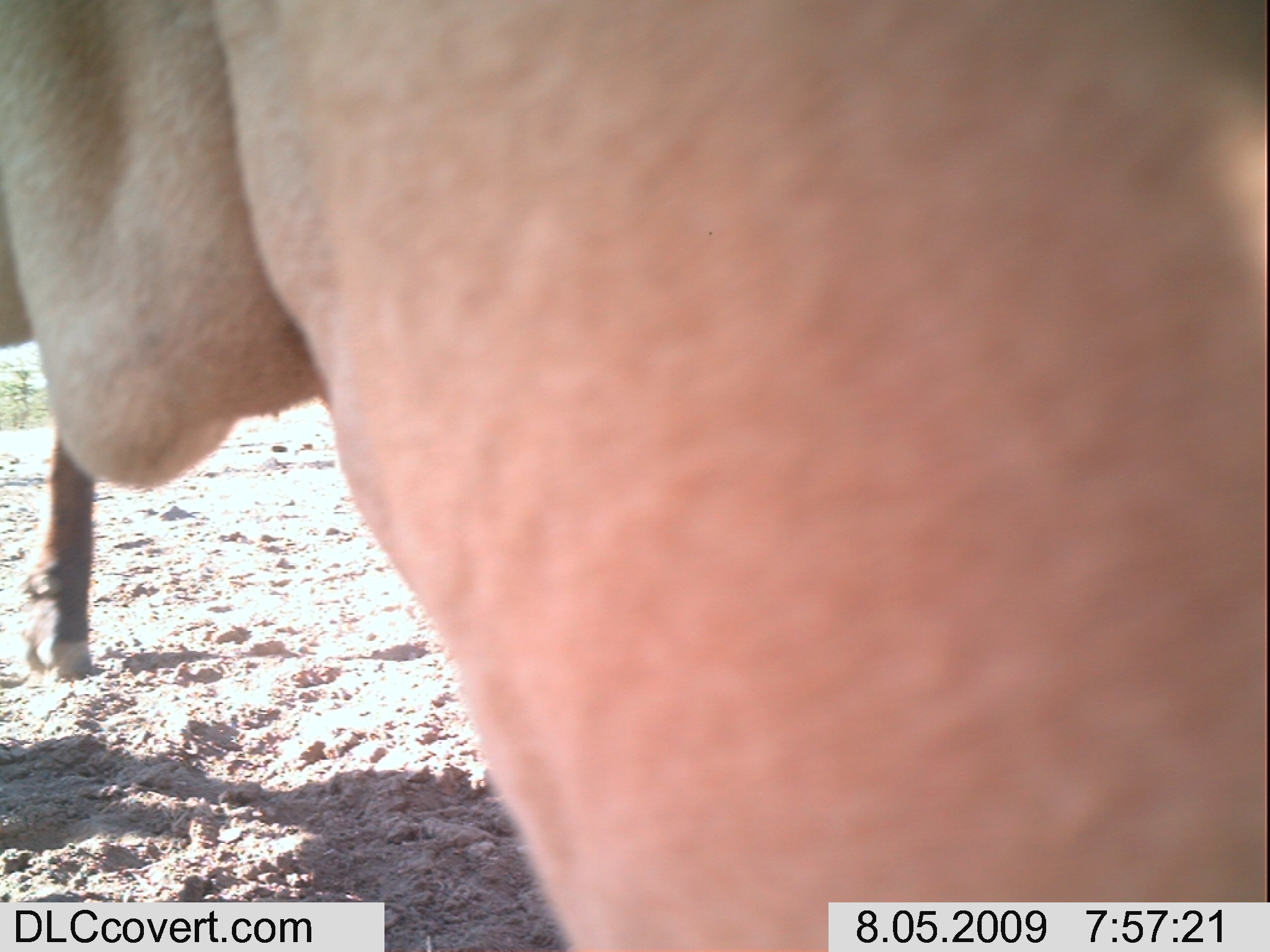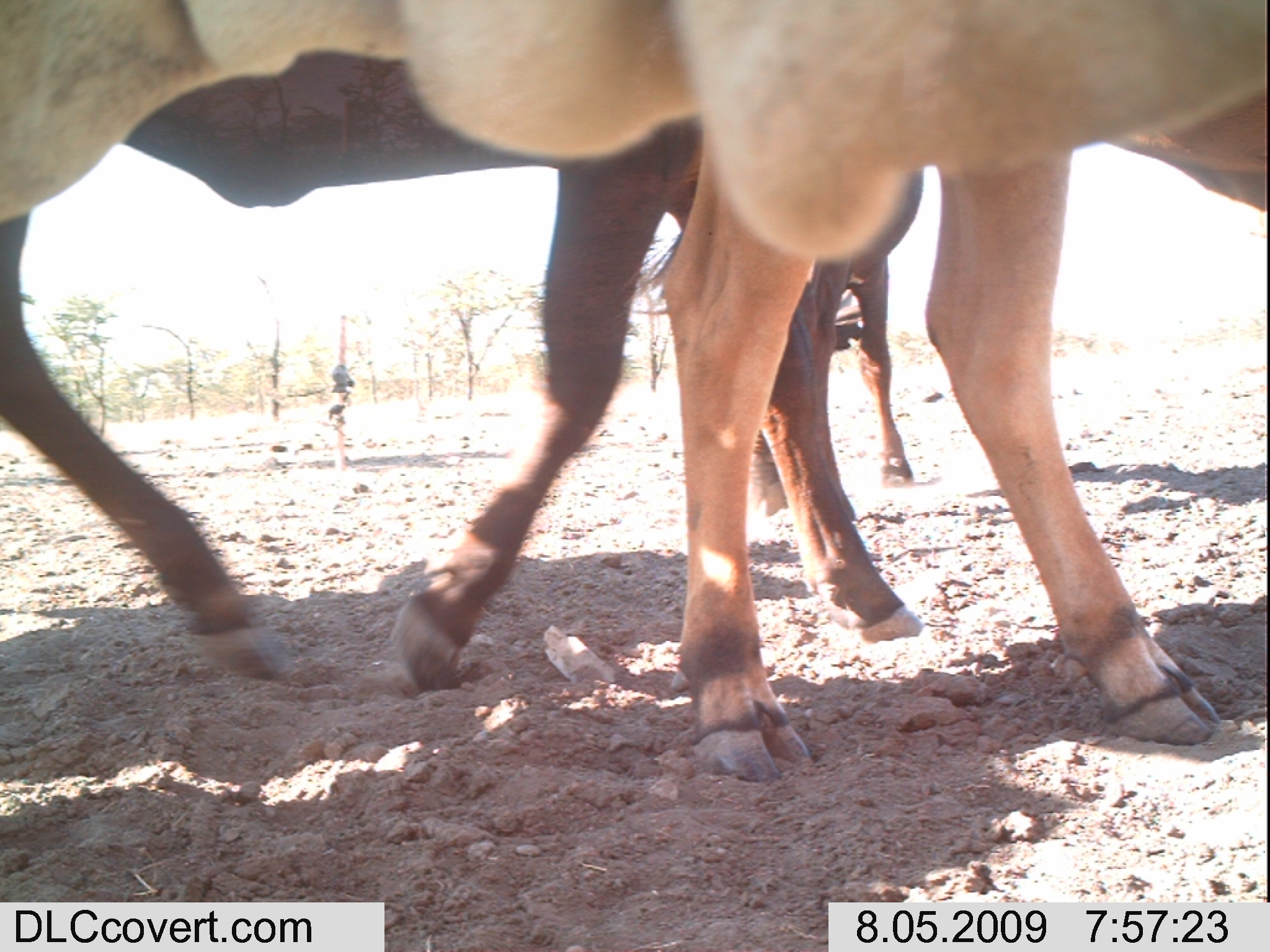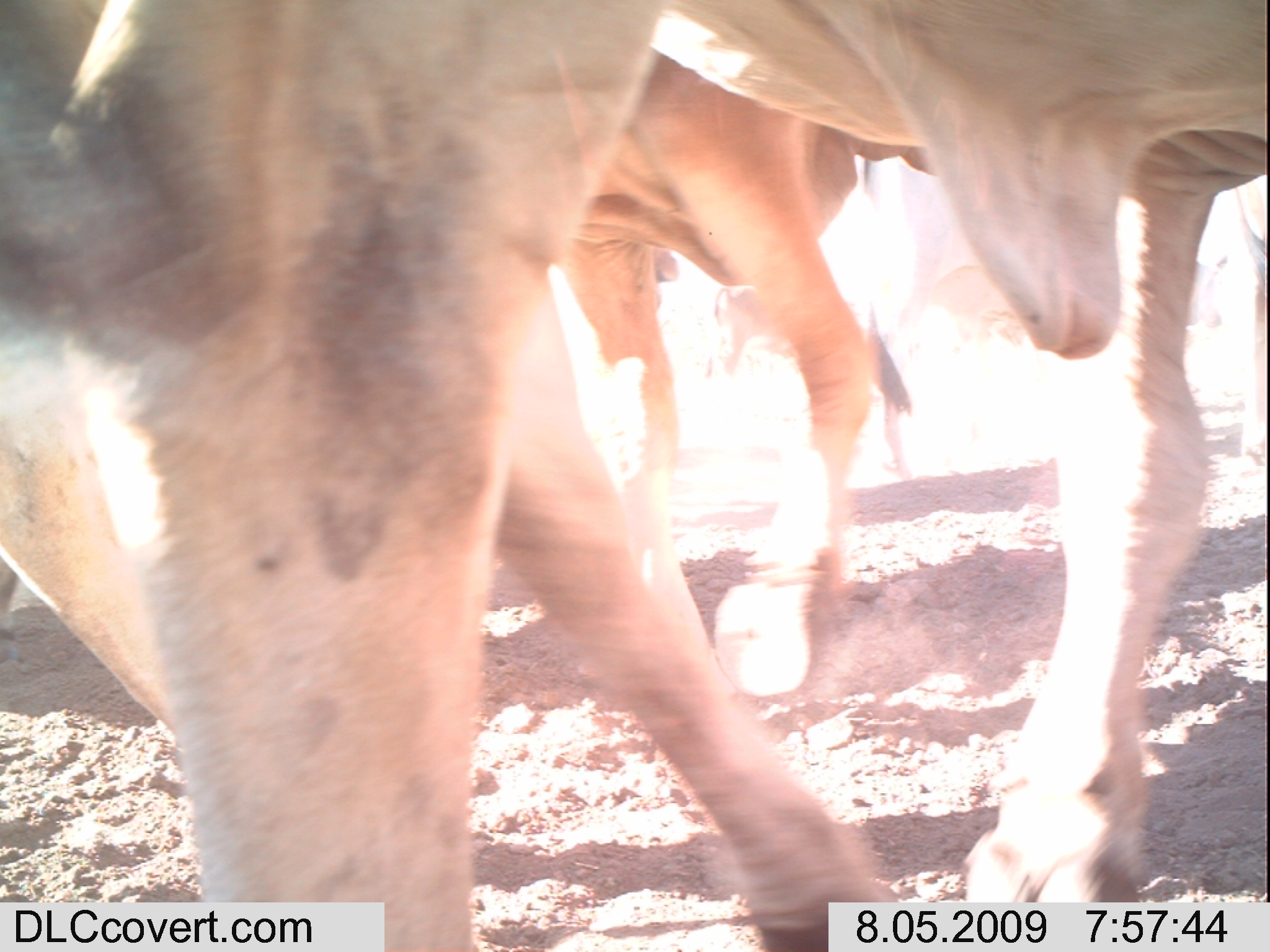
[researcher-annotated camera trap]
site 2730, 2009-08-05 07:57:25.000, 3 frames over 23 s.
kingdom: Animalia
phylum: Chordata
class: Mammalia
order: Artiodactyla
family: Bovidae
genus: Bos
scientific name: Bos taurus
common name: domestic cattle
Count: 3.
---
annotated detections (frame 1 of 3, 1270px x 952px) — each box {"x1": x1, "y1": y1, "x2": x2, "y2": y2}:
bos taurus: {"x1": 0, "y1": 0, "x2": 1270, "y2": 952}; {"x1": 24, "y1": 430, "x2": 98, "y2": 682}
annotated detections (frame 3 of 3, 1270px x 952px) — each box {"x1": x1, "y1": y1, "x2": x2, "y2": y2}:
bos taurus: {"x1": 0, "y1": 0, "x2": 1267, "y2": 952}; {"x1": 553, "y1": 54, "x2": 933, "y2": 696}